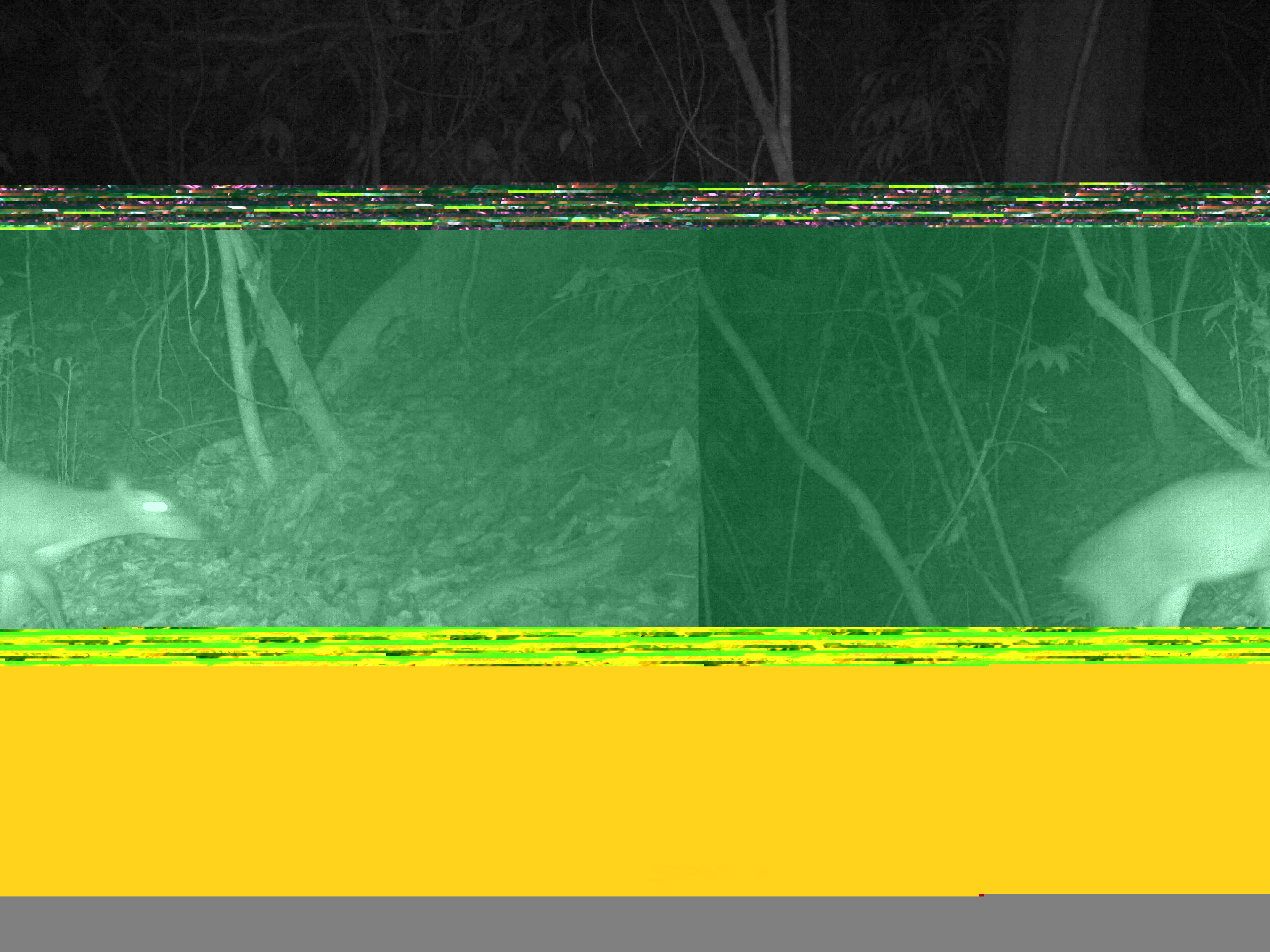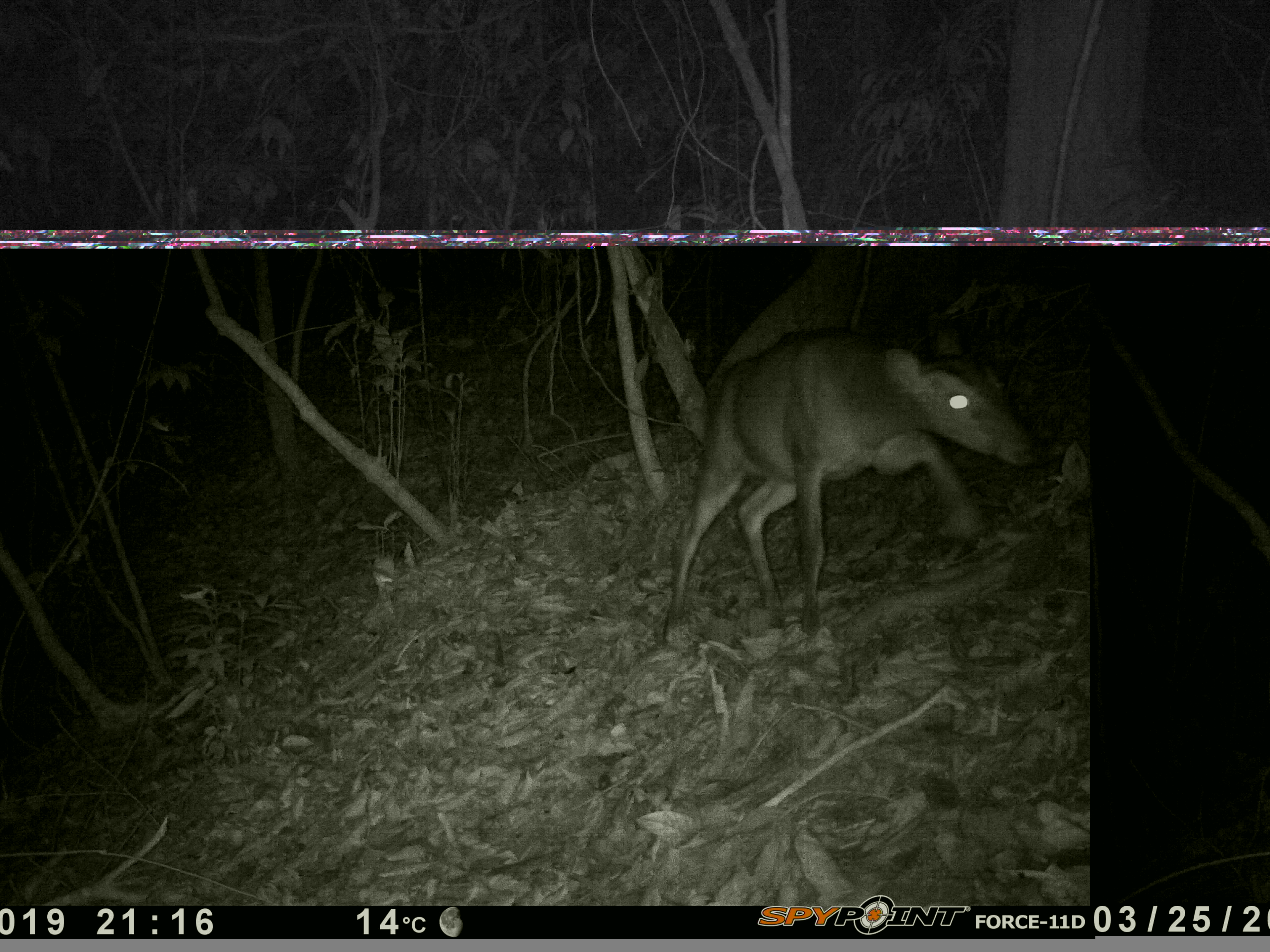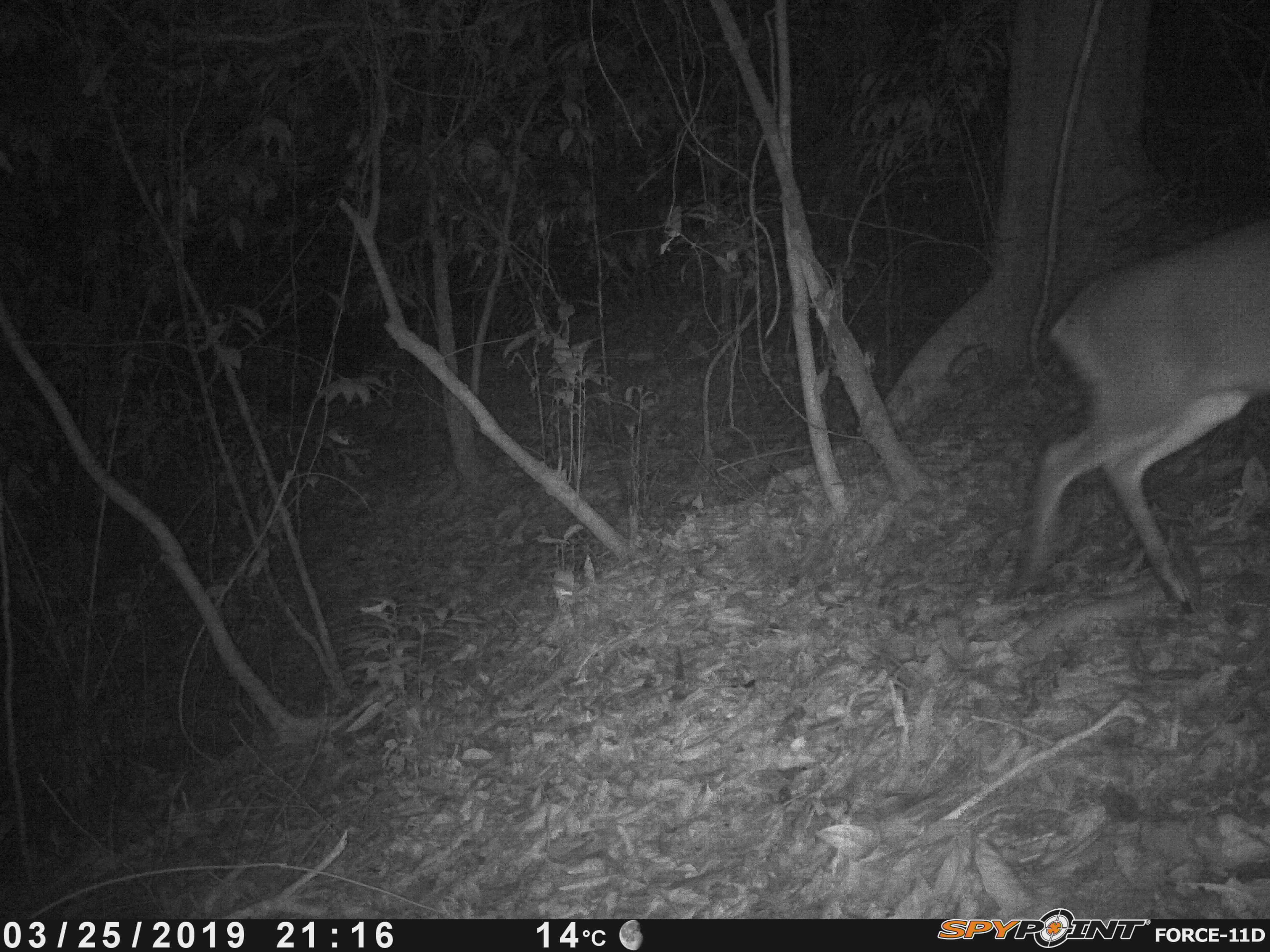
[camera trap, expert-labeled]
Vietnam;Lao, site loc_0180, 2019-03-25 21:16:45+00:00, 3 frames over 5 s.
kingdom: Animalia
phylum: Chordata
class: Mammalia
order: Artiodactyla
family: Cervidae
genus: Muntiacus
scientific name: Muntiacus vuquangensis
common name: large-antlered muntjac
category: large antlered muntjac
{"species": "large antlered muntjac (large-antlered muntjac) (Muntiacus vuquangensis)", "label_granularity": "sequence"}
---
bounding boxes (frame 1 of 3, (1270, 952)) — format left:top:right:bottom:
large antlered muntjac: 0:460:206:629; 1054:466:1270:626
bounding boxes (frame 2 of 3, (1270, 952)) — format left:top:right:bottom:
large antlered muntjac: 662:316:1036:645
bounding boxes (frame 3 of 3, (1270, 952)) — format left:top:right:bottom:
large antlered muntjac: 1008:216:1270:608